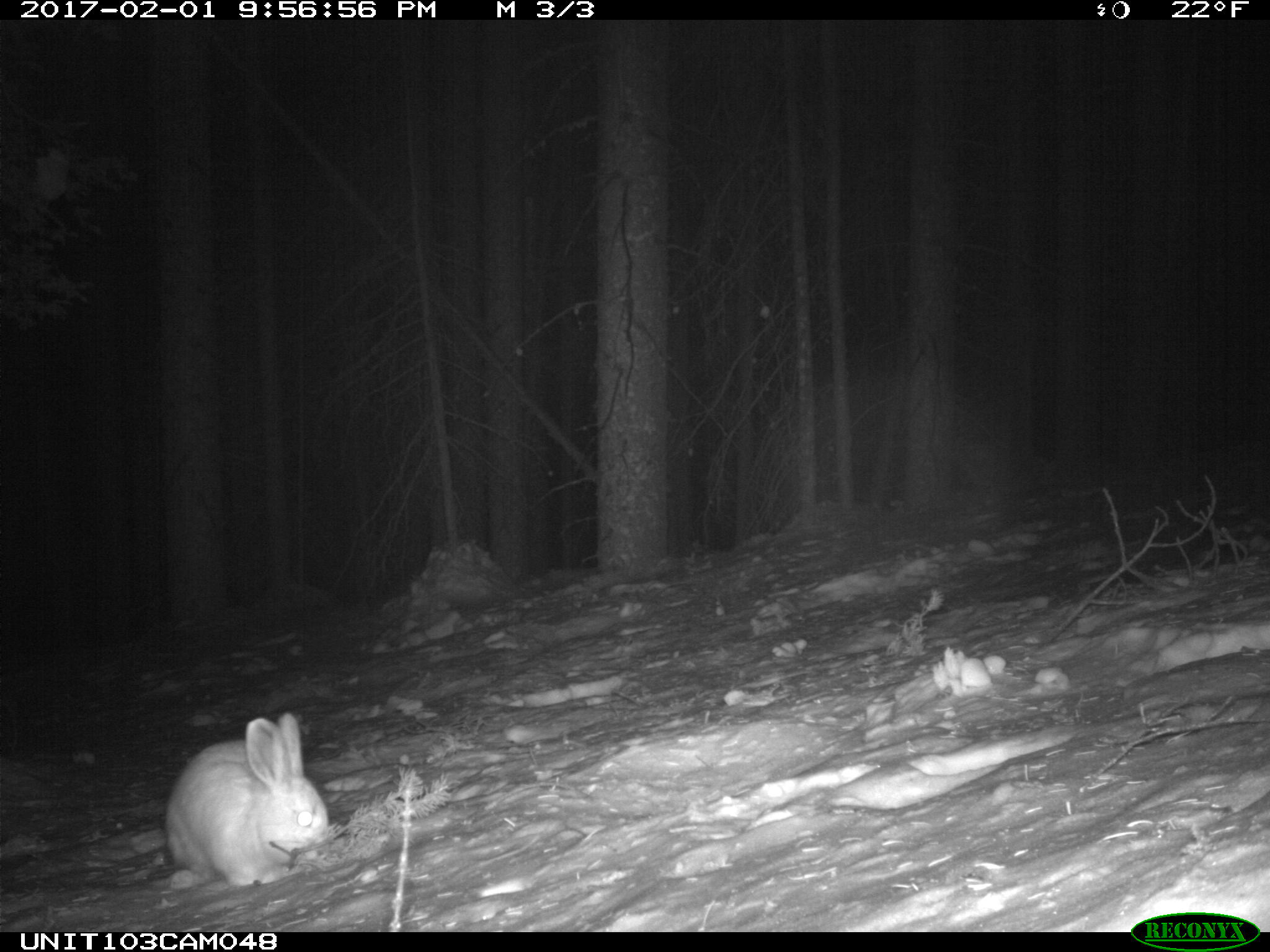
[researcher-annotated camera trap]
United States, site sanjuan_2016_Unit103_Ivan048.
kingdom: Animalia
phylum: Chordata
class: Mammalia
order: Lagomorpha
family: Leporidae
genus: Lepus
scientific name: Lepus americanus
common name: snowshoe hare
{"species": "Lepus americanus (snowshoe hare)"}